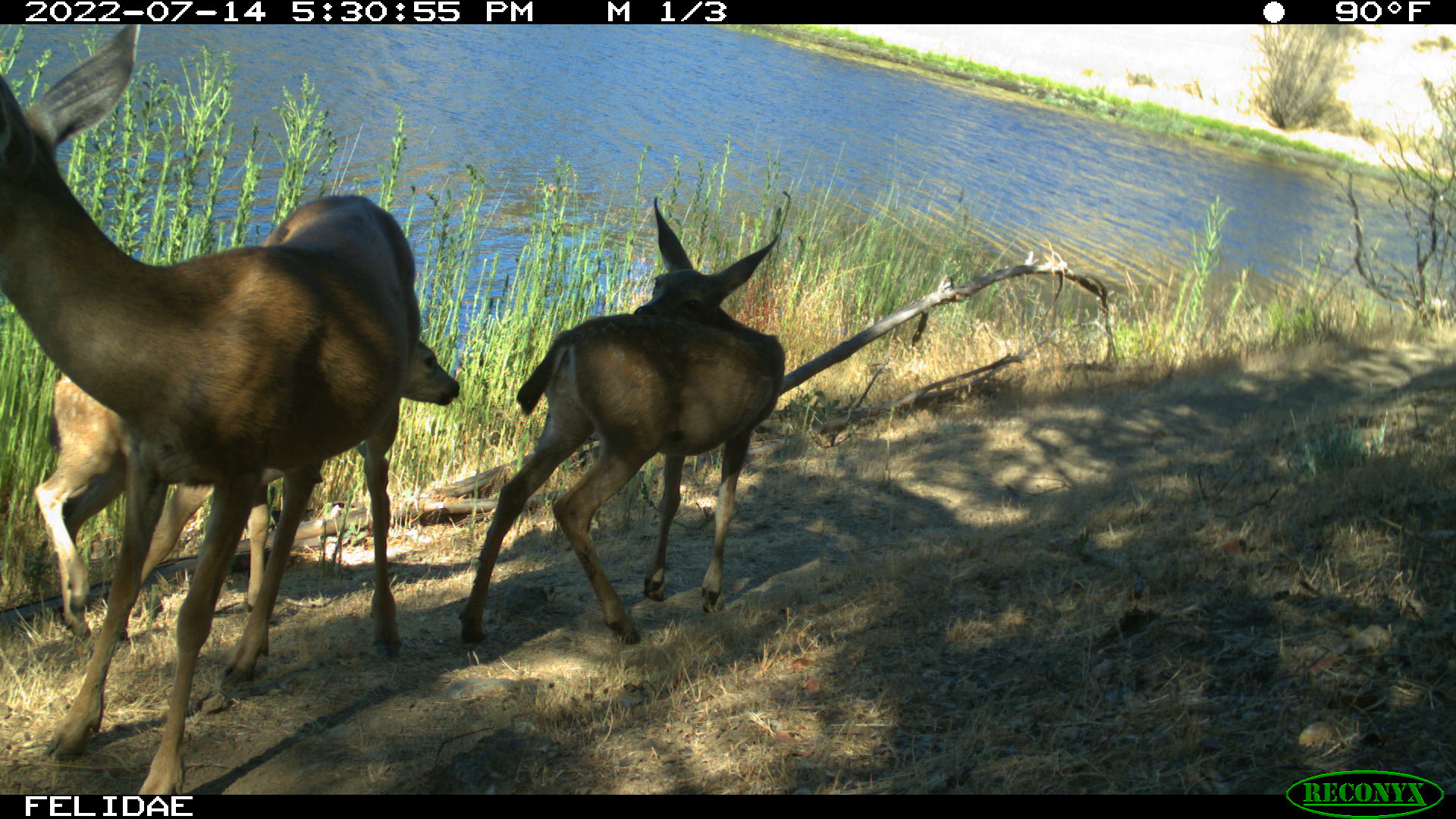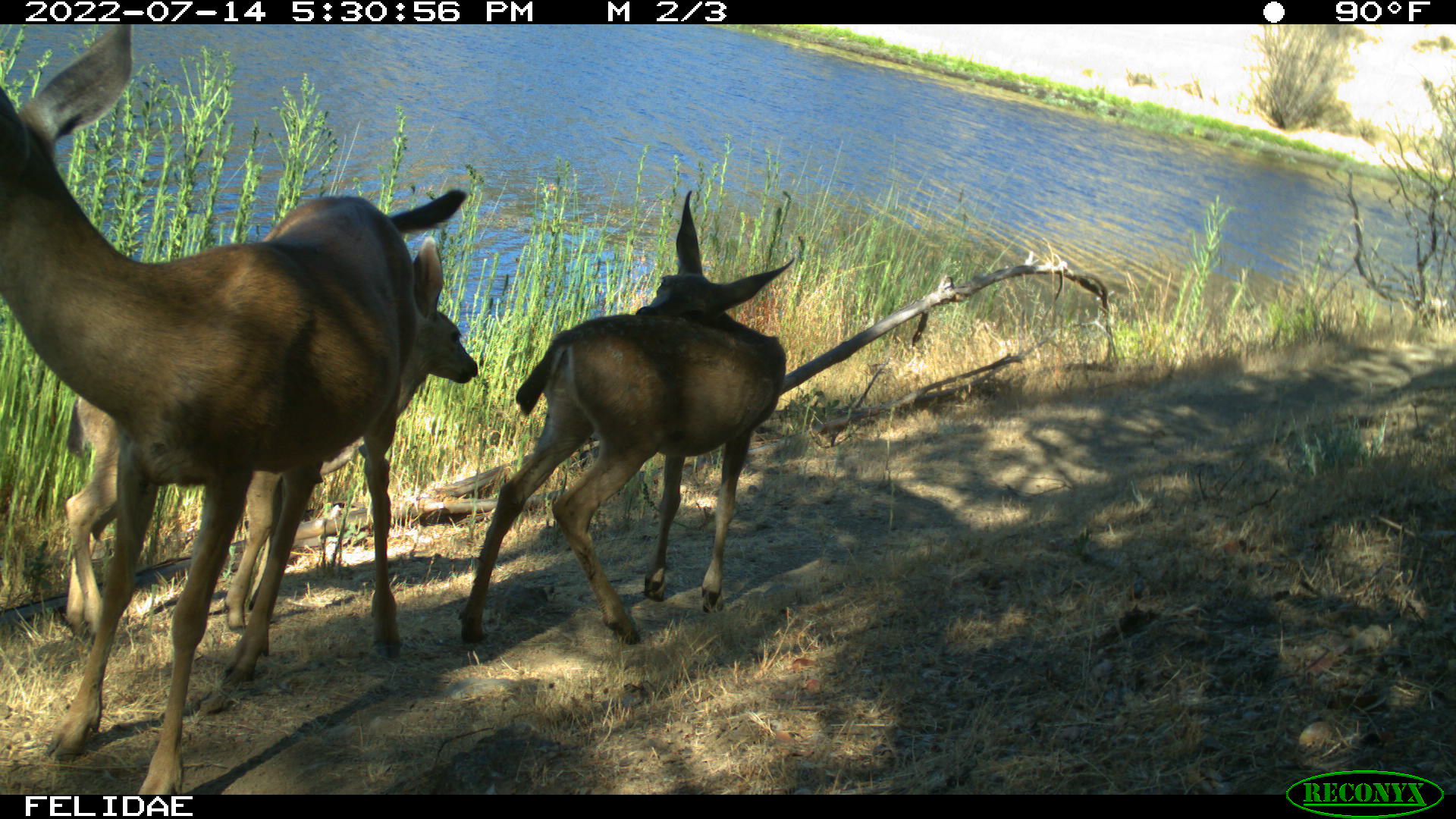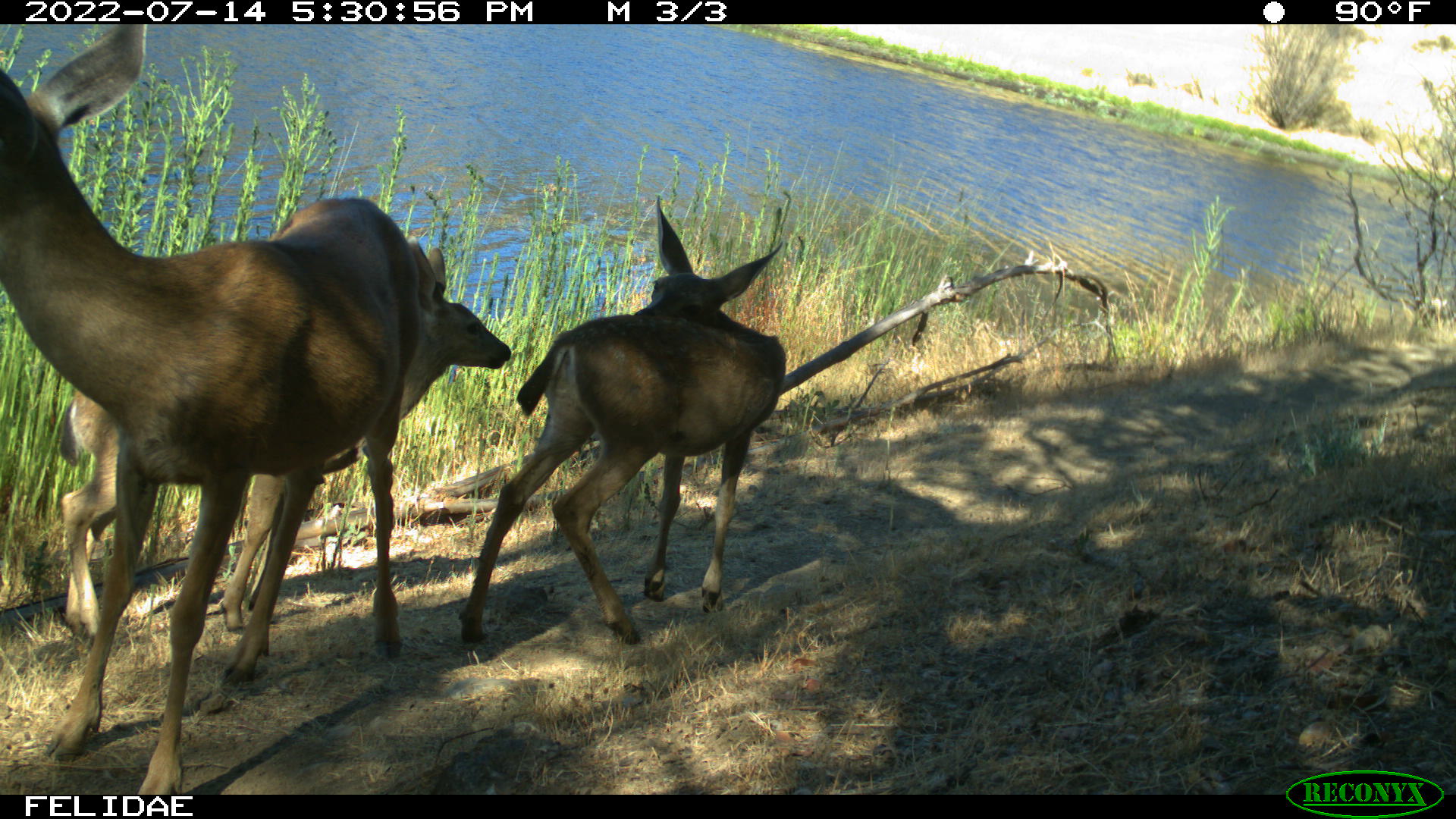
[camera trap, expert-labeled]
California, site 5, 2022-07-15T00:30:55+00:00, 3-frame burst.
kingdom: Animalia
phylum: Chordata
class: Mammalia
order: Artiodactyla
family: Cervidae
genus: Odocoileus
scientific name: Odocoileus hemionus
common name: mule deer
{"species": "mule deer (Odocoileus hemionus)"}